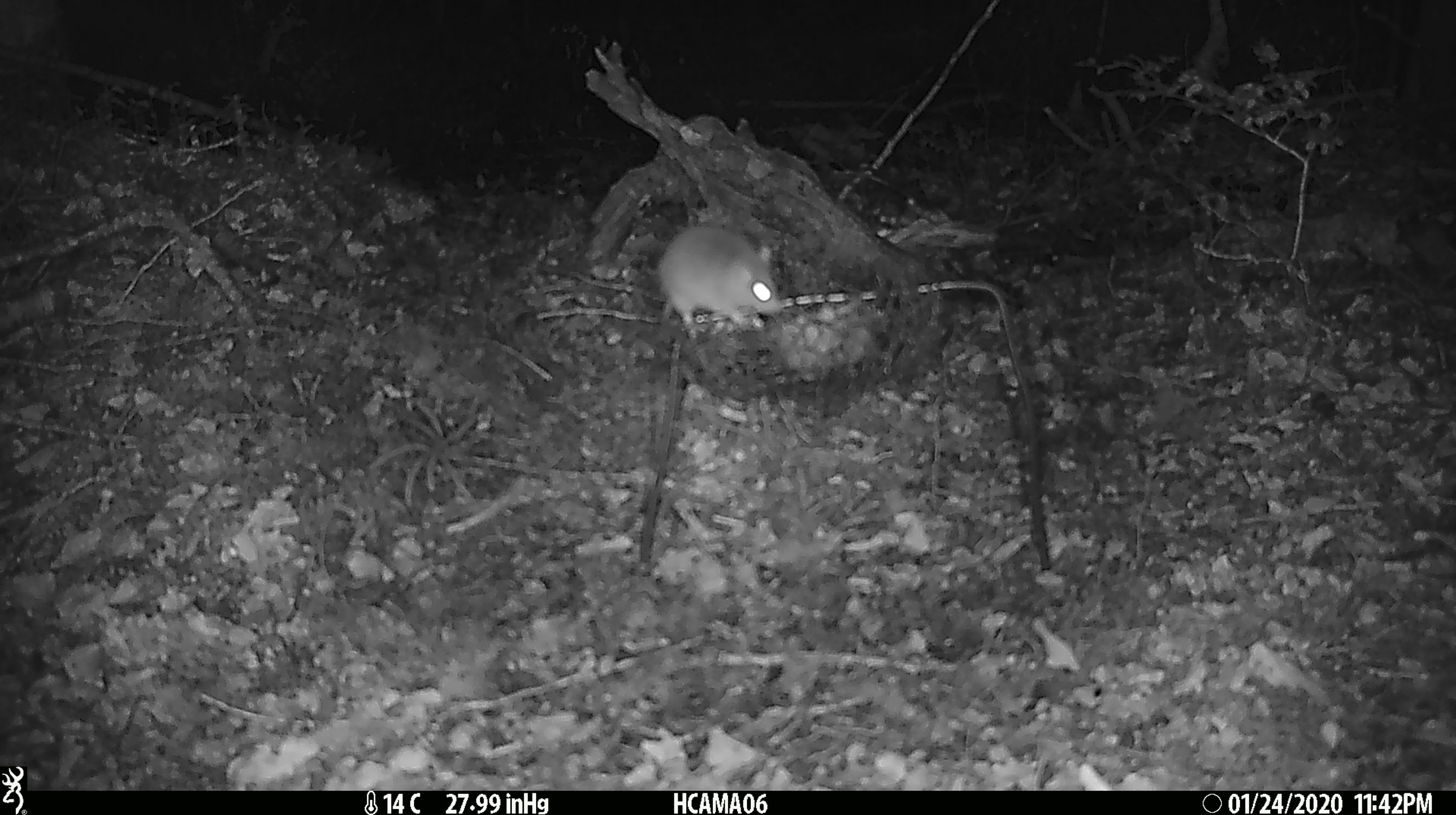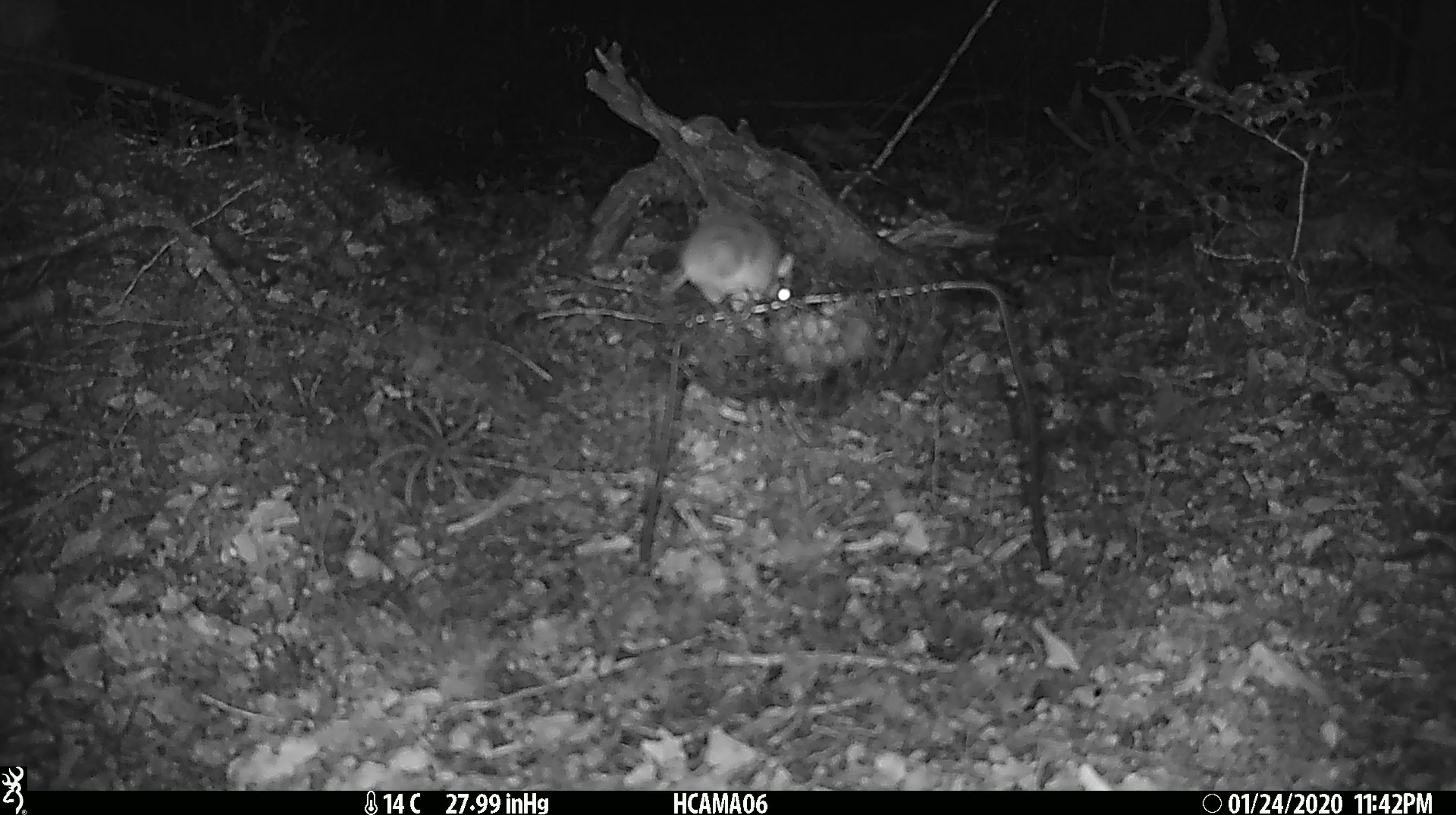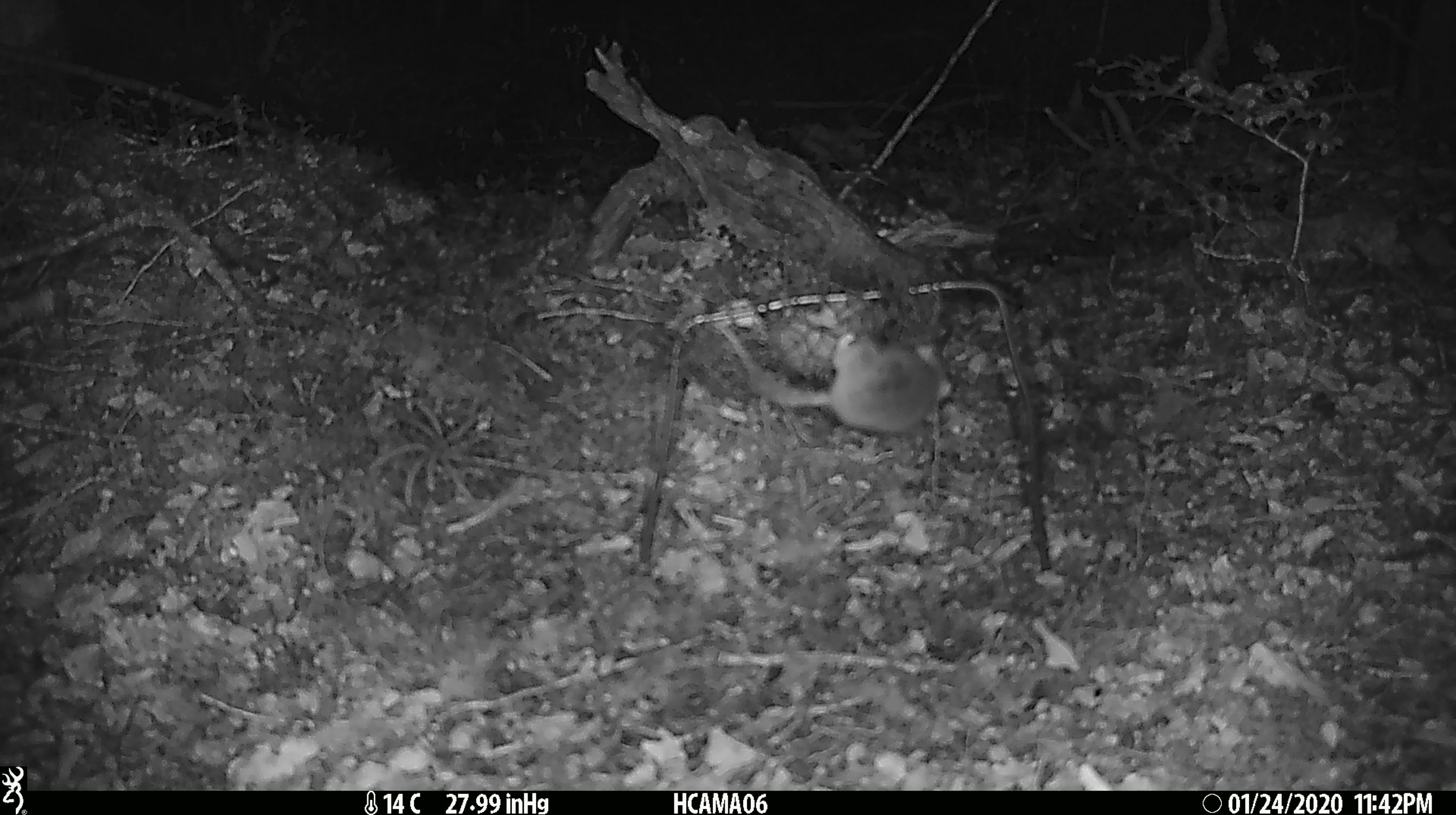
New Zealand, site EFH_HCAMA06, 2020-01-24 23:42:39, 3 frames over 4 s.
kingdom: Animalia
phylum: Chordata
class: Mammalia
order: Rodentia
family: Muridae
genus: Mus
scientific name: Mus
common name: mouse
Mouse (Mus).